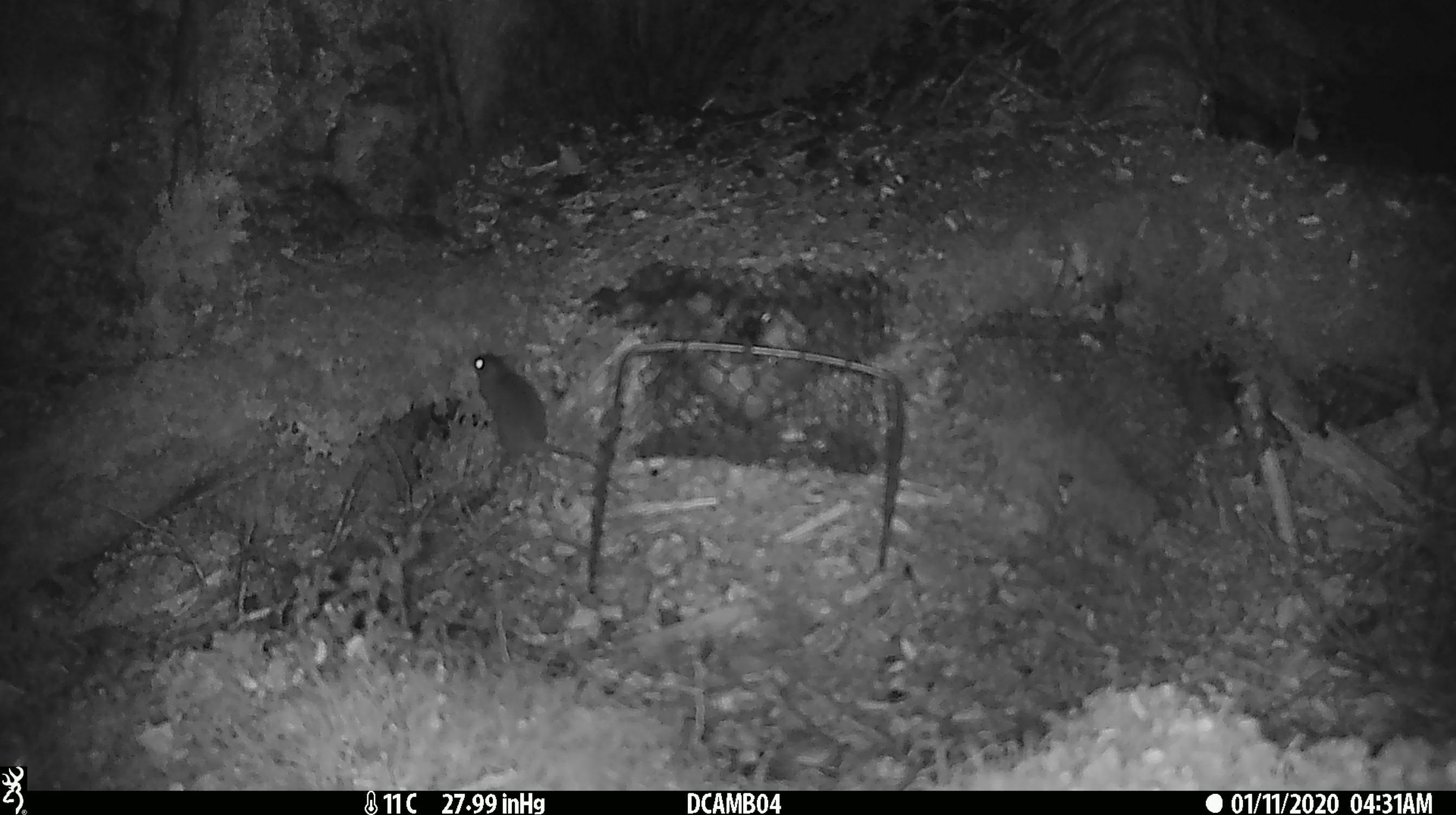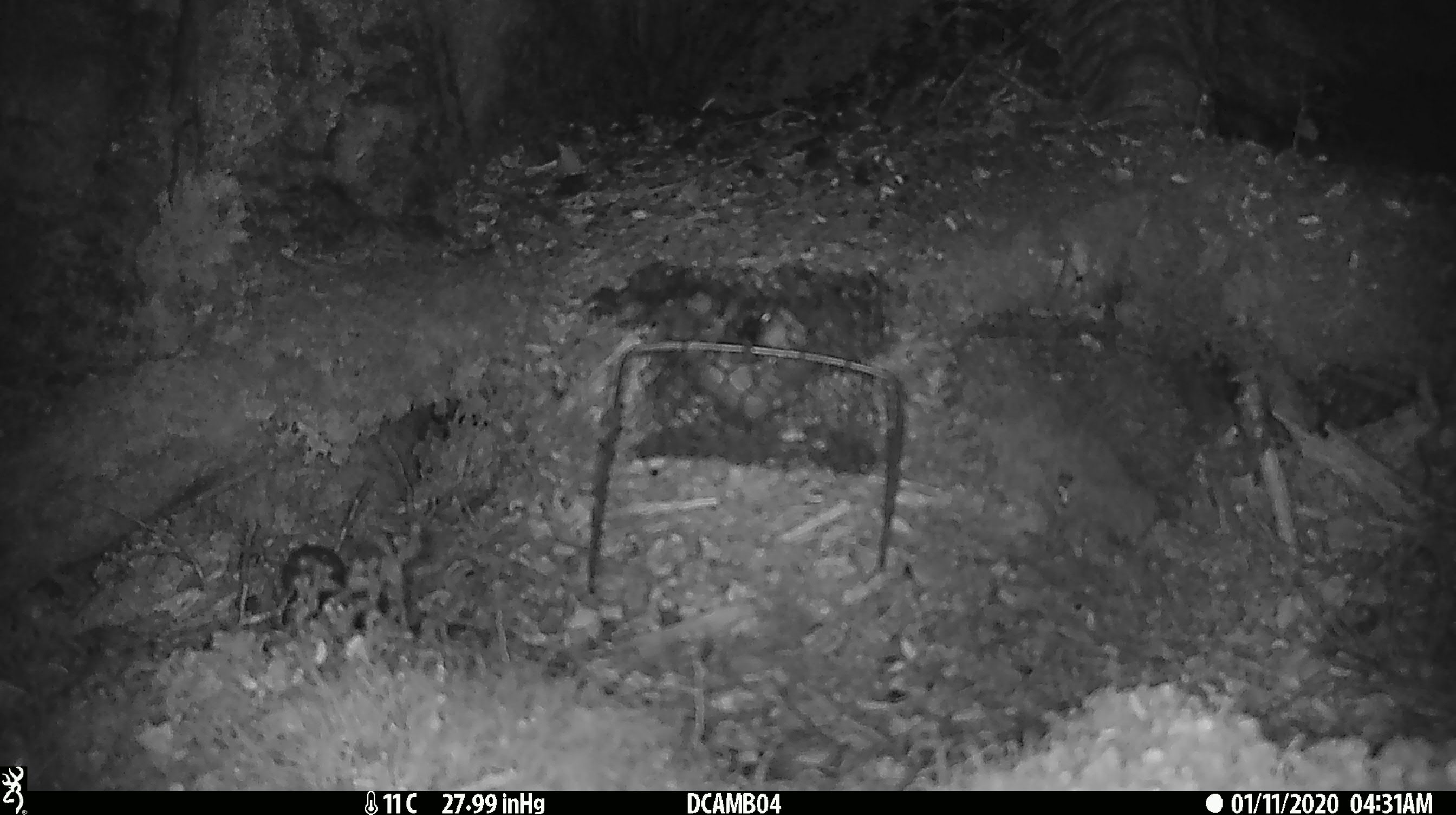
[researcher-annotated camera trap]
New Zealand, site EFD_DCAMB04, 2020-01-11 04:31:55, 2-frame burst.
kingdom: Animalia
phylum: Chordata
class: Mammalia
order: Rodentia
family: Muridae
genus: Mus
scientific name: Mus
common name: mouse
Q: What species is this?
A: Mouse (Mus).